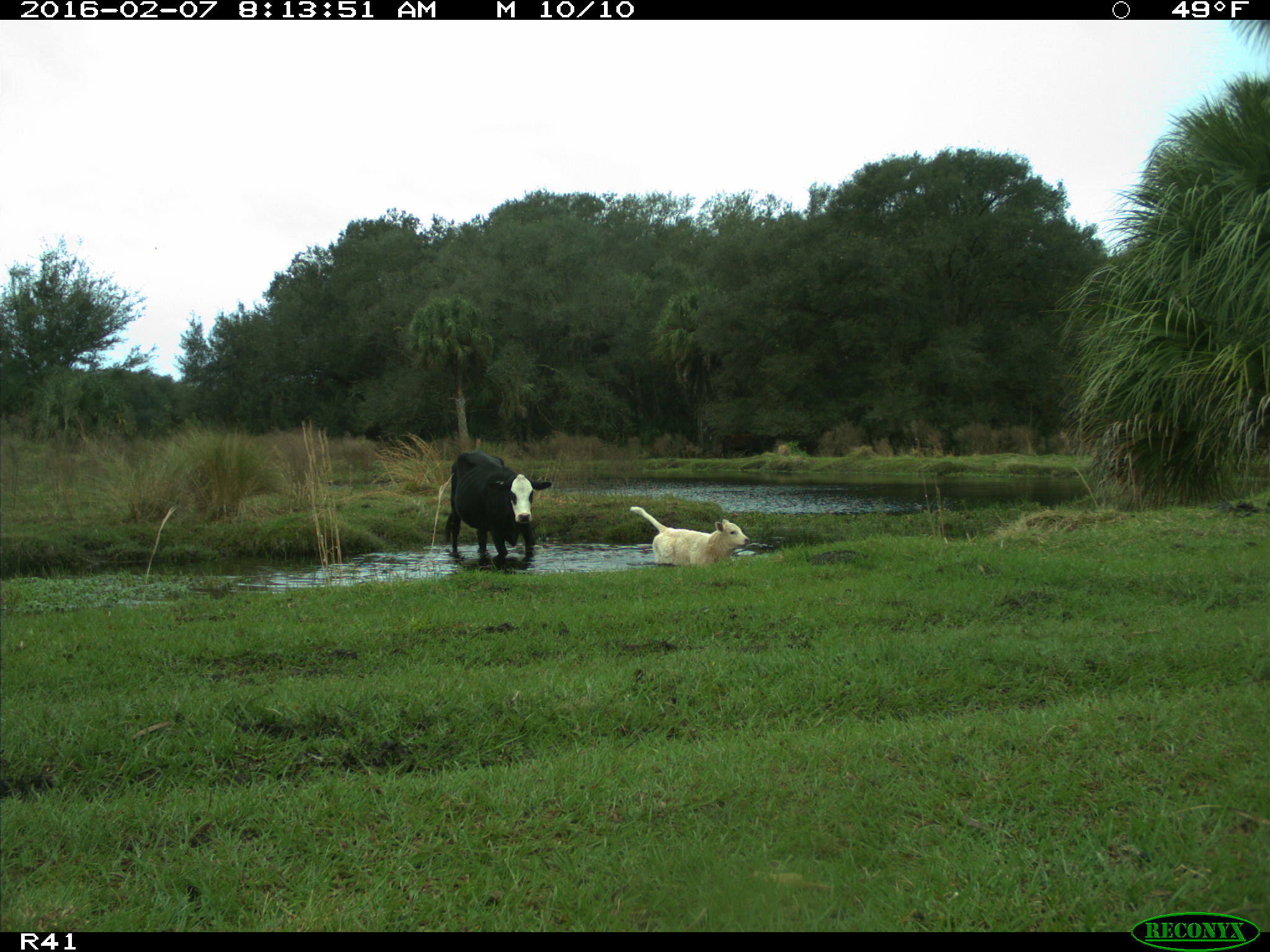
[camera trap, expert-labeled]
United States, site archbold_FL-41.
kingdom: Animalia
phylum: Chordata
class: Mammalia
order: Artiodactyla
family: Bovidae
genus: Bos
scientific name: Bos taurus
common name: domestic cow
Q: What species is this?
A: Bos taurus (domestic cow).